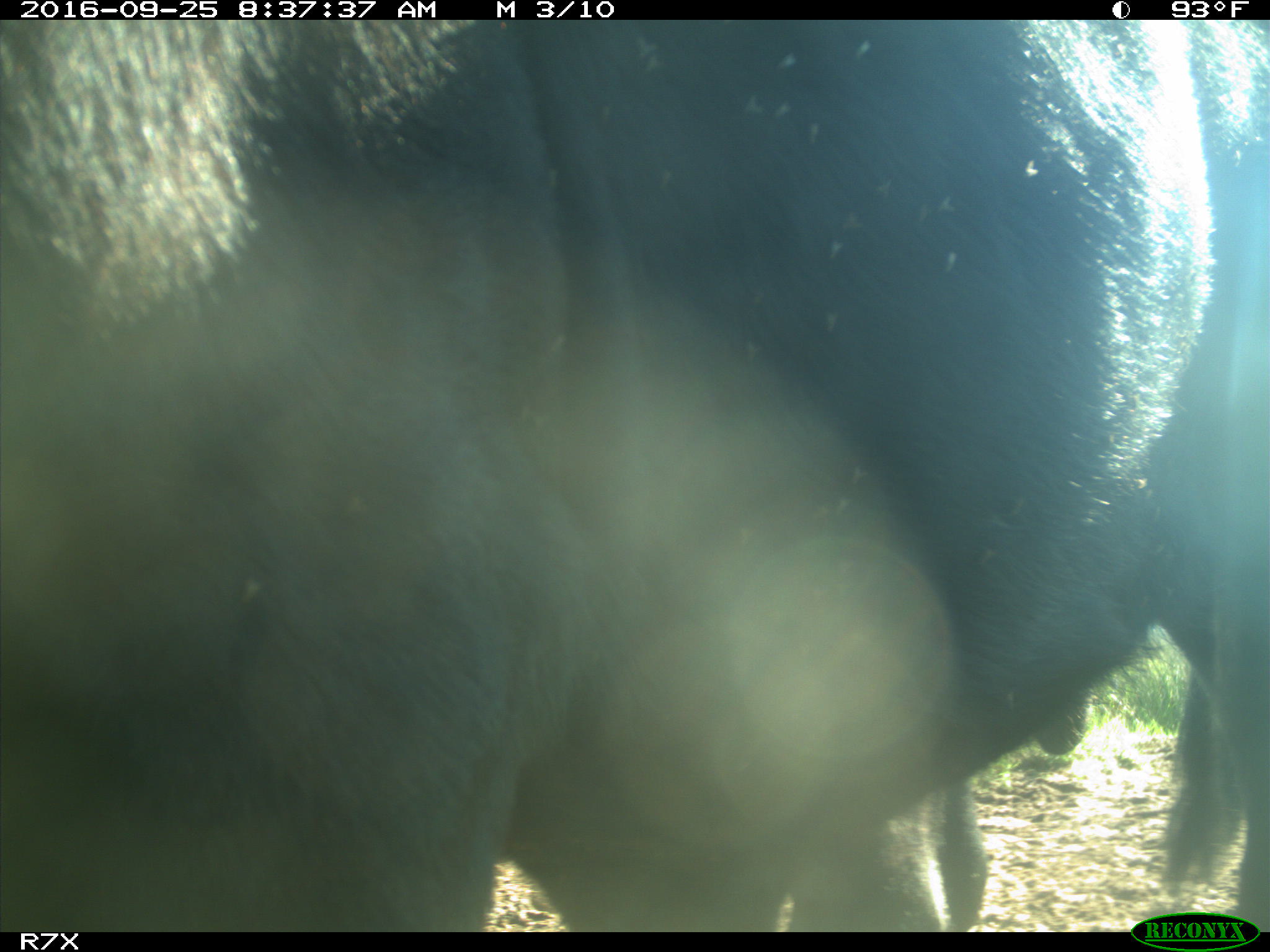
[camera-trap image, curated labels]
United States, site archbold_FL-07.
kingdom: Animalia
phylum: Chordata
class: Mammalia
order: Artiodactyla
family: Bovidae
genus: Bos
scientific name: Bos taurus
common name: domestic cow